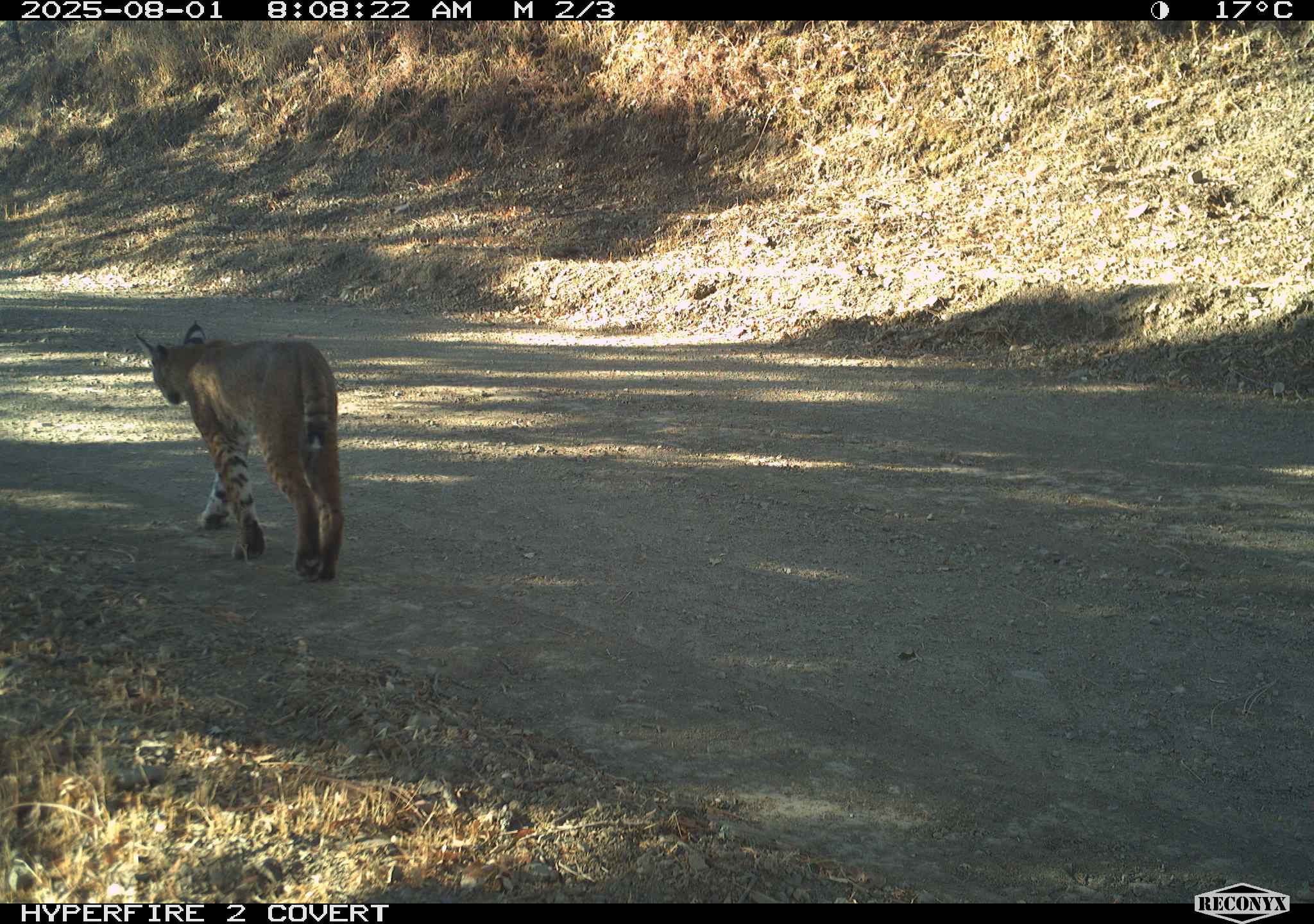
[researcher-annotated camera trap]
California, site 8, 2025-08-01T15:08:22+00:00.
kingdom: Animalia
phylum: Chordata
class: Mammalia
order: Carnivora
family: Felidae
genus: Lynx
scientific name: Lynx rufus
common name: bobcat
Bobcat (Lynx rufus).